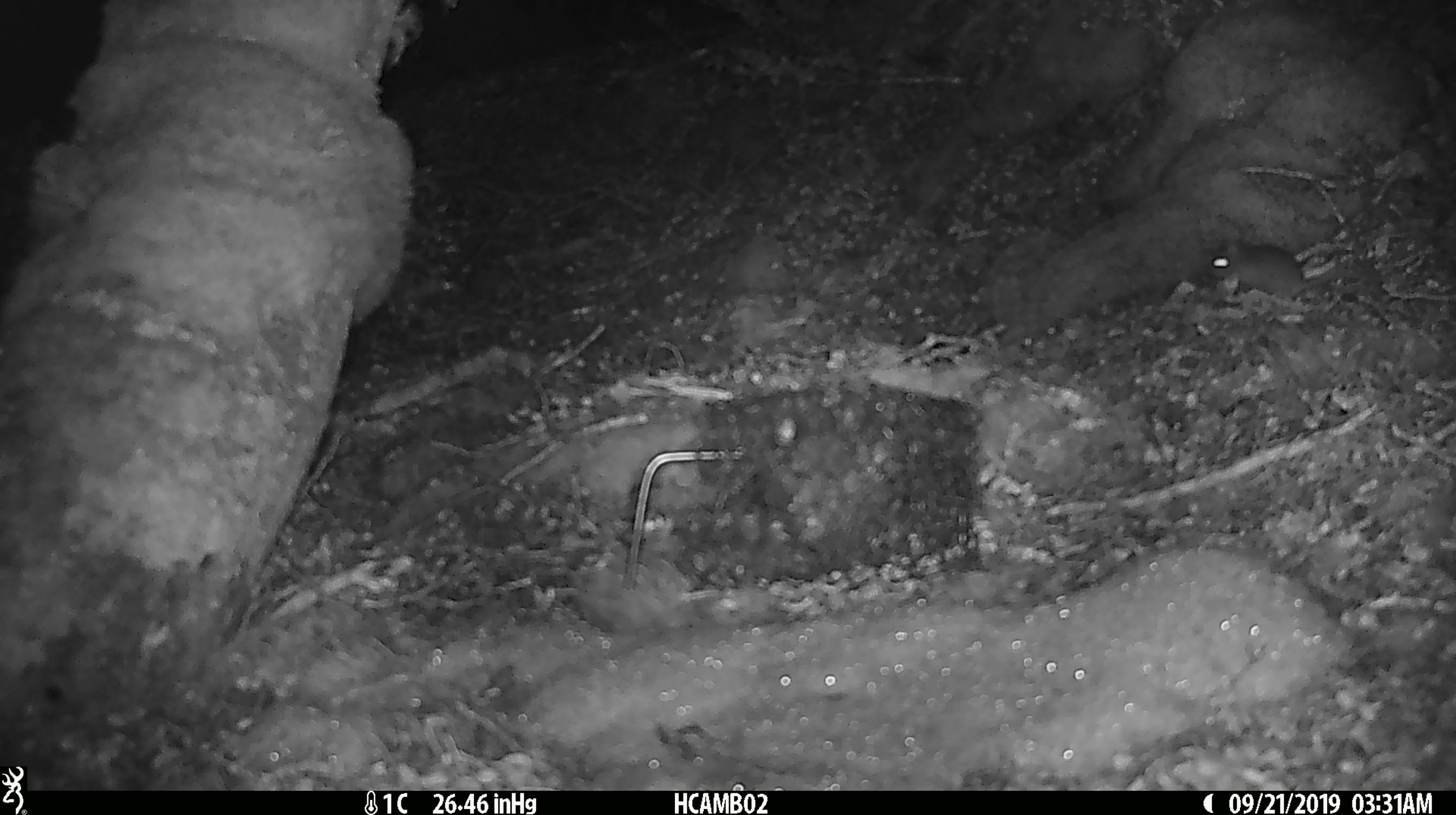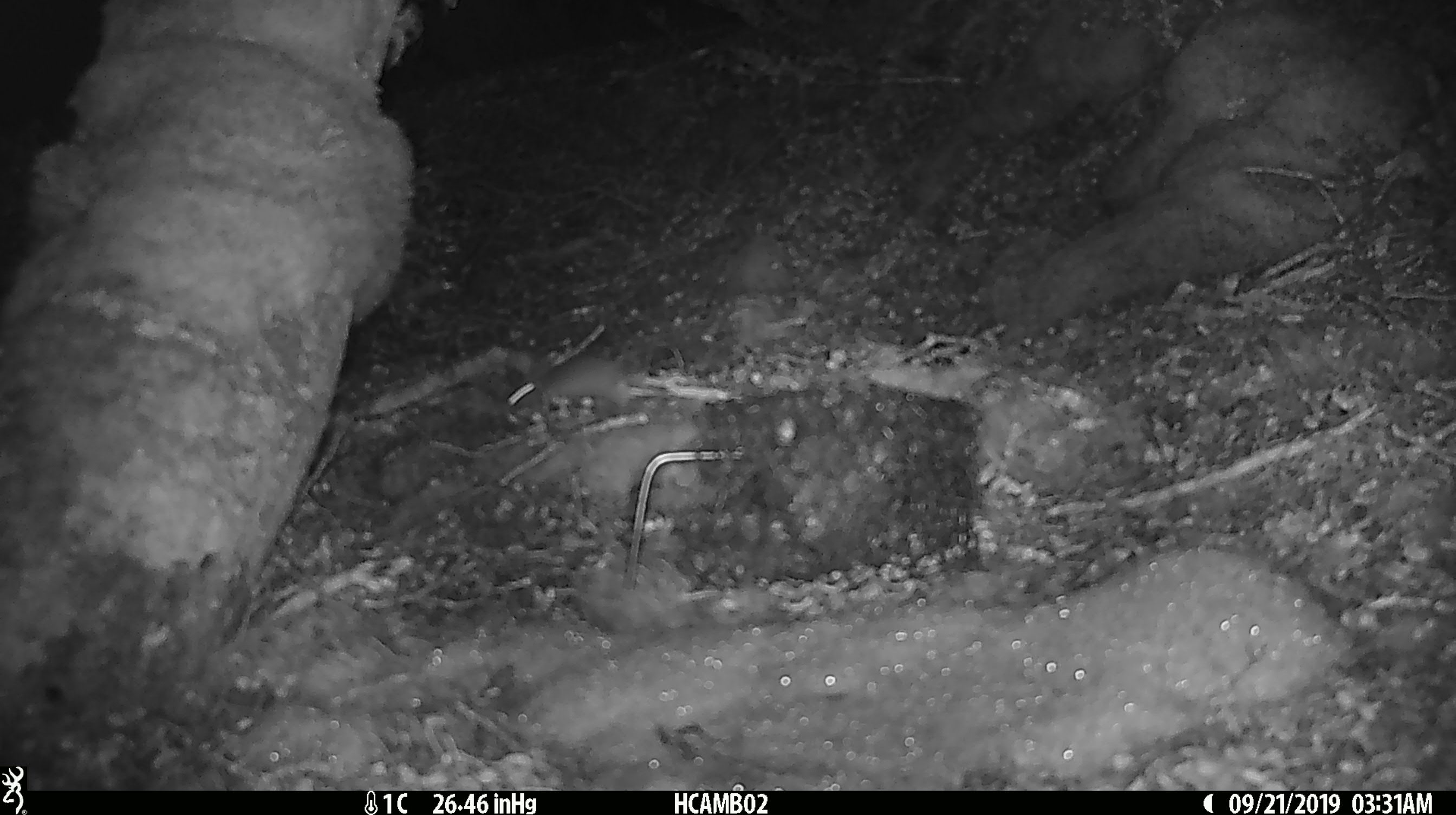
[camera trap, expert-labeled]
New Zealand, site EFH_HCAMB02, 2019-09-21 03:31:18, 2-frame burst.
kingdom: Animalia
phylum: Chordata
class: Mammalia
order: Rodentia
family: Muridae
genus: Mus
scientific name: Mus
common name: mouse